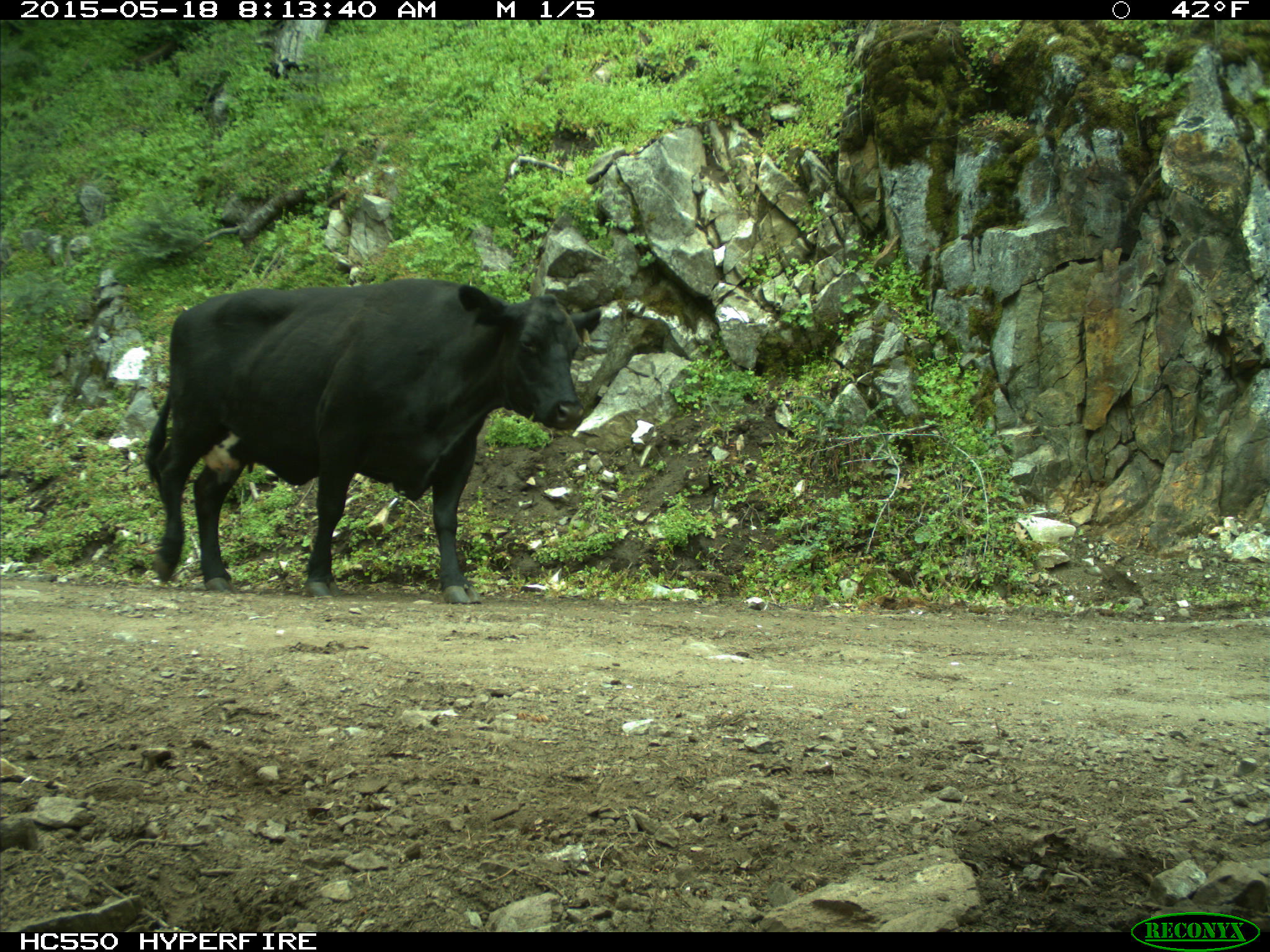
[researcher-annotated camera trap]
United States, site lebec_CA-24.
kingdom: Animalia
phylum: Chordata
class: Mammalia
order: Artiodactyla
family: Bovidae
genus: Bos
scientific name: Bos taurus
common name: domestic cow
Bos taurus (domestic cow).